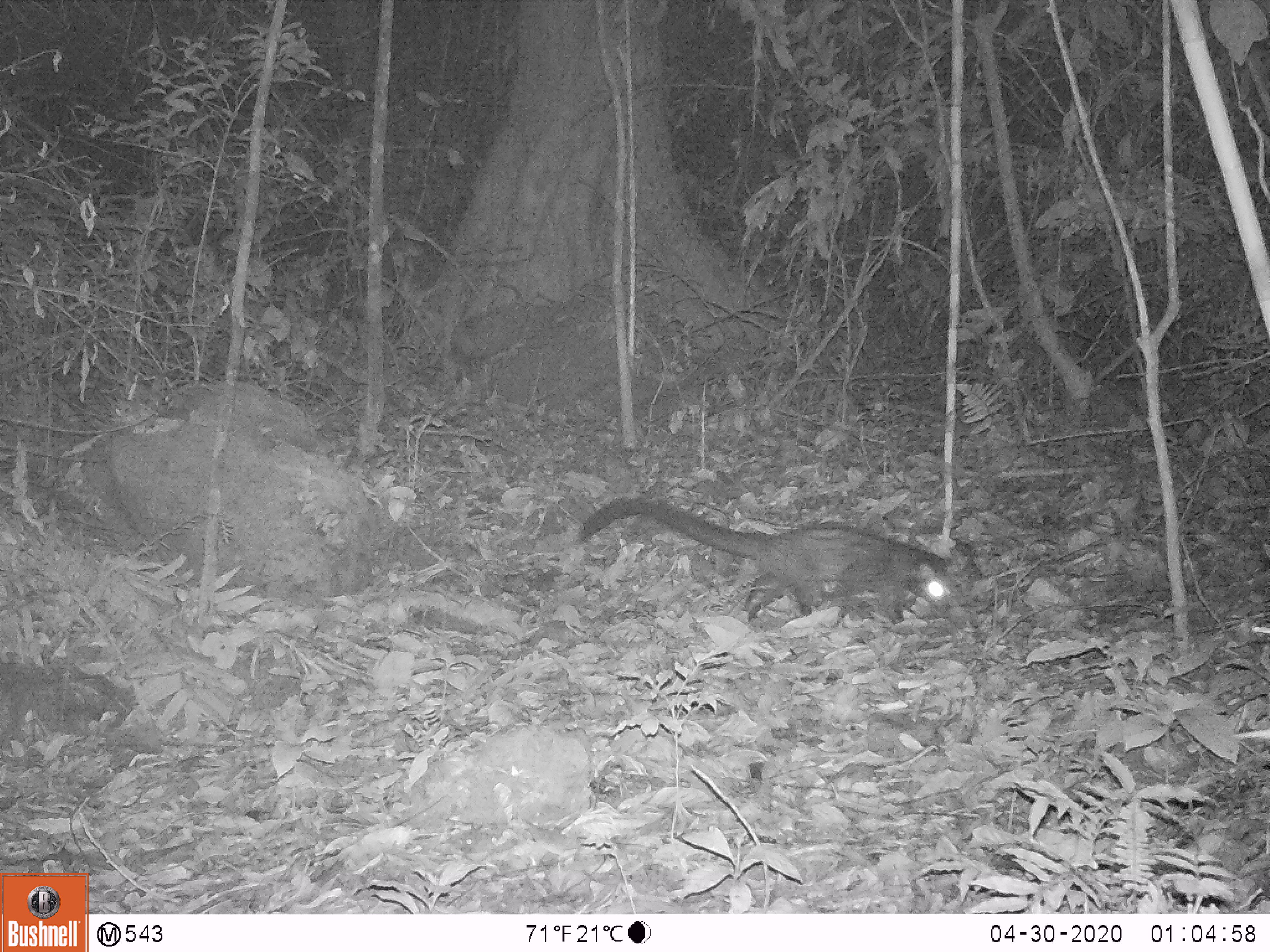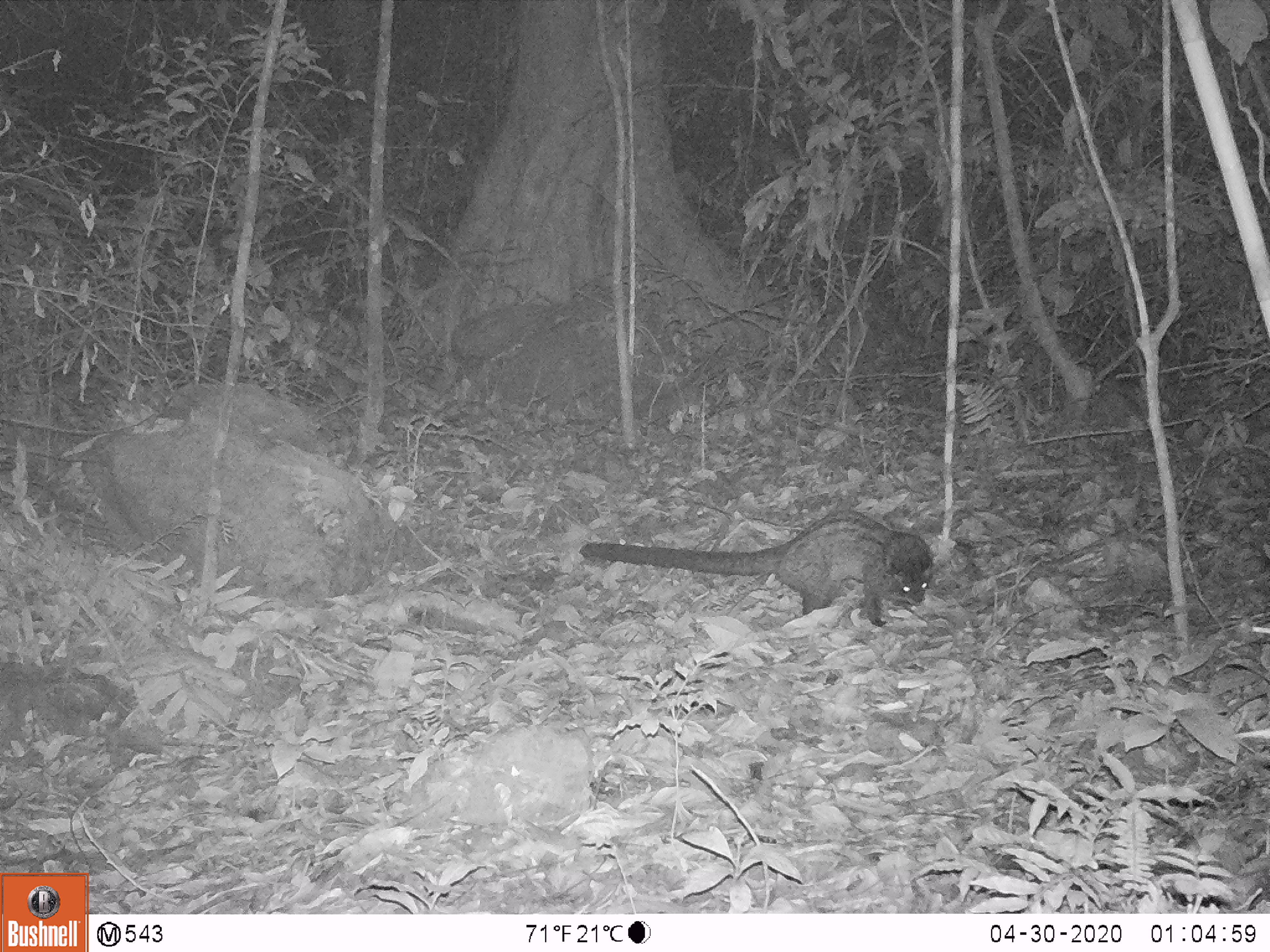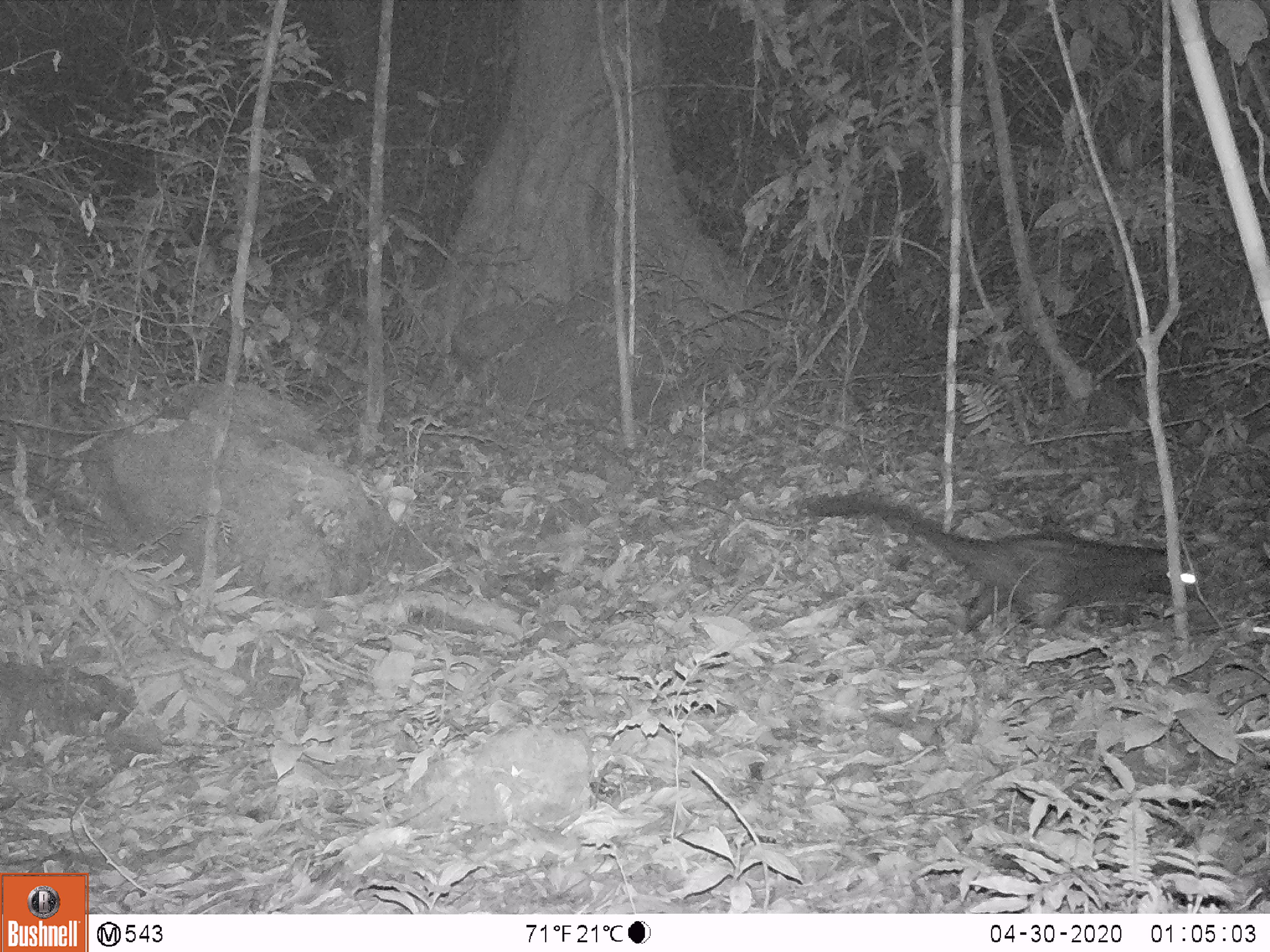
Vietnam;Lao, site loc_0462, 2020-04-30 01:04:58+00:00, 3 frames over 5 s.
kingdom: Animalia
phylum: Chordata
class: Mammalia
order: Carnivora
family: Viverridae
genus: Paradoxurus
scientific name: Paradoxurus hermaphroditus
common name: common palm civet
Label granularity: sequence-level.